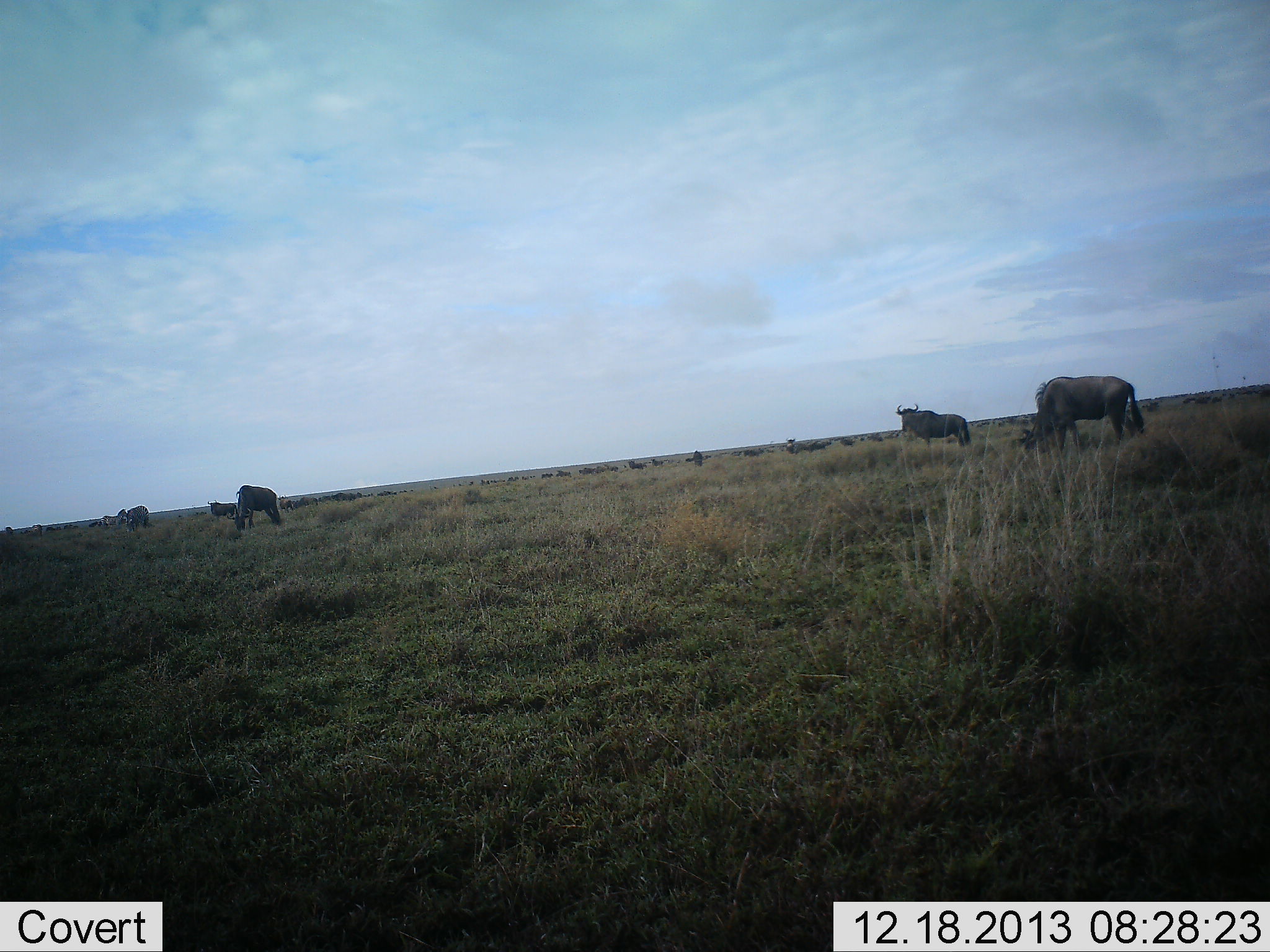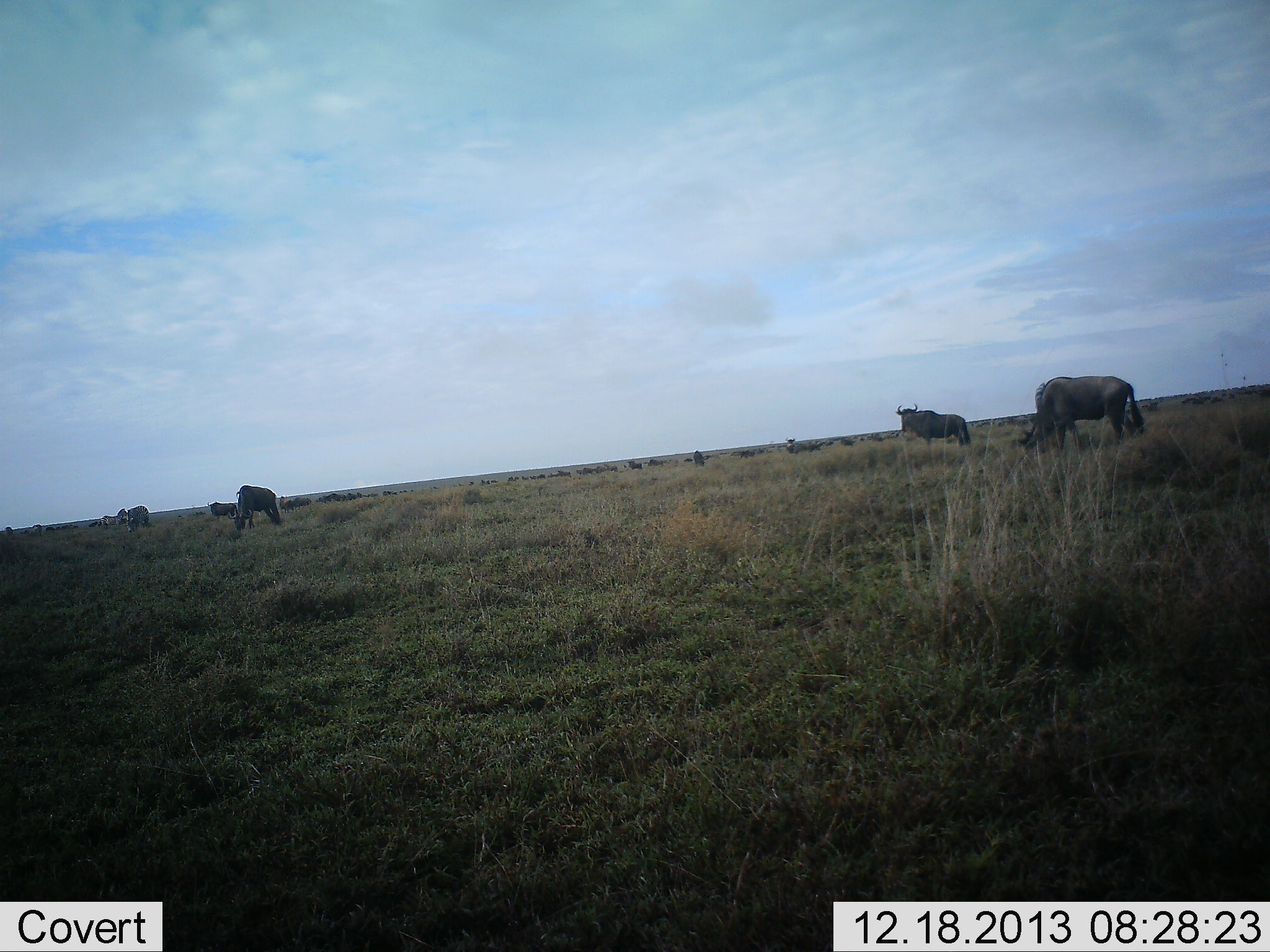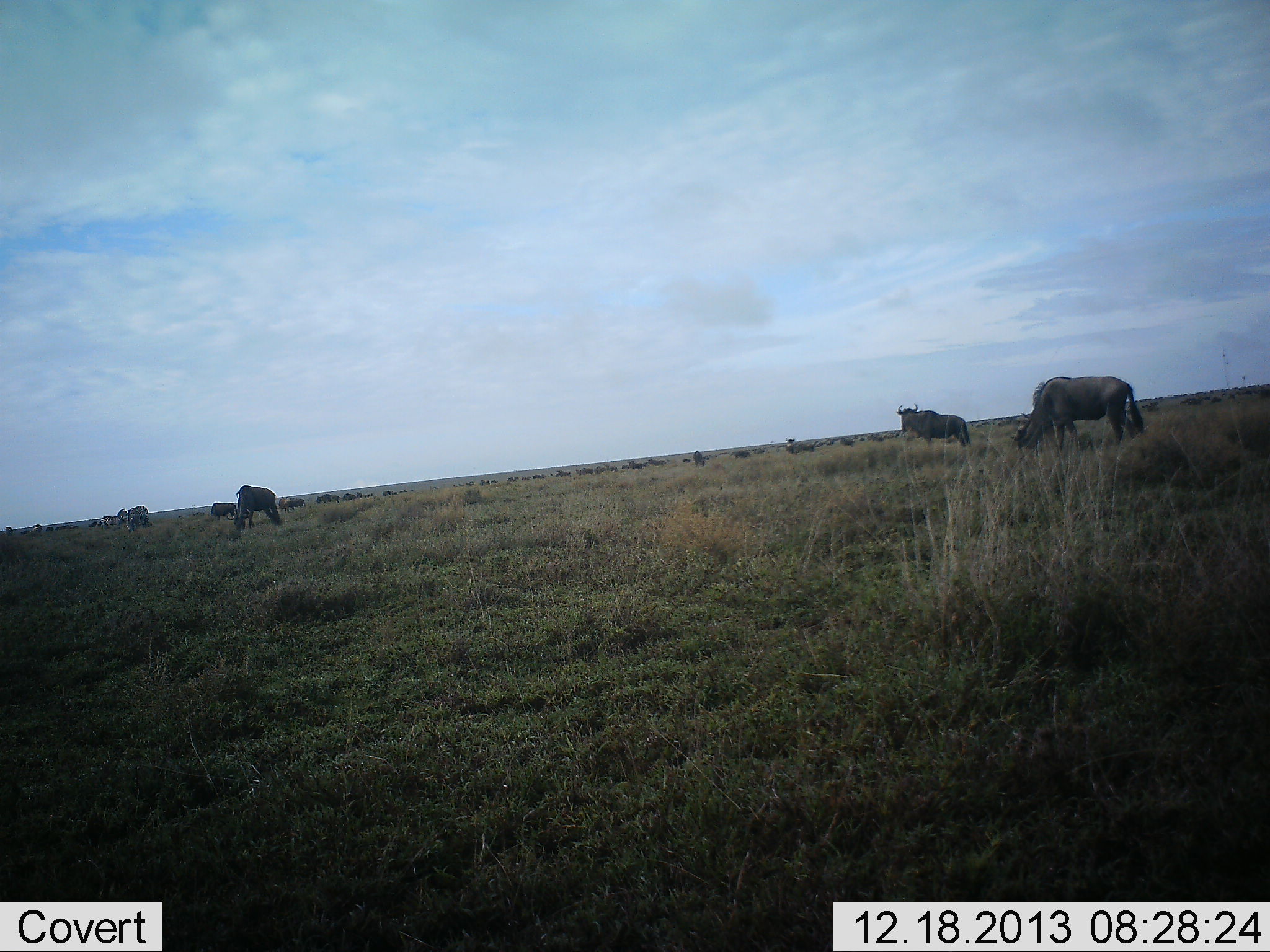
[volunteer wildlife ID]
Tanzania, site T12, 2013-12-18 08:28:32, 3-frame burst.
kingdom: Animalia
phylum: Chordata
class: Mammalia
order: Artiodactyla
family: Bovidae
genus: Connochaetes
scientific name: Connochaetes taurinus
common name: blue wildebeest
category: wildebeest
Wildebeest (blue wildebeest) (Connochaetes taurinus), count 11-50. Behavior (volunteer vote fractions): standing 80%, resting 0%, moving 0%, interacting 0%. Young present (vote fraction): 0%. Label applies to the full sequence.